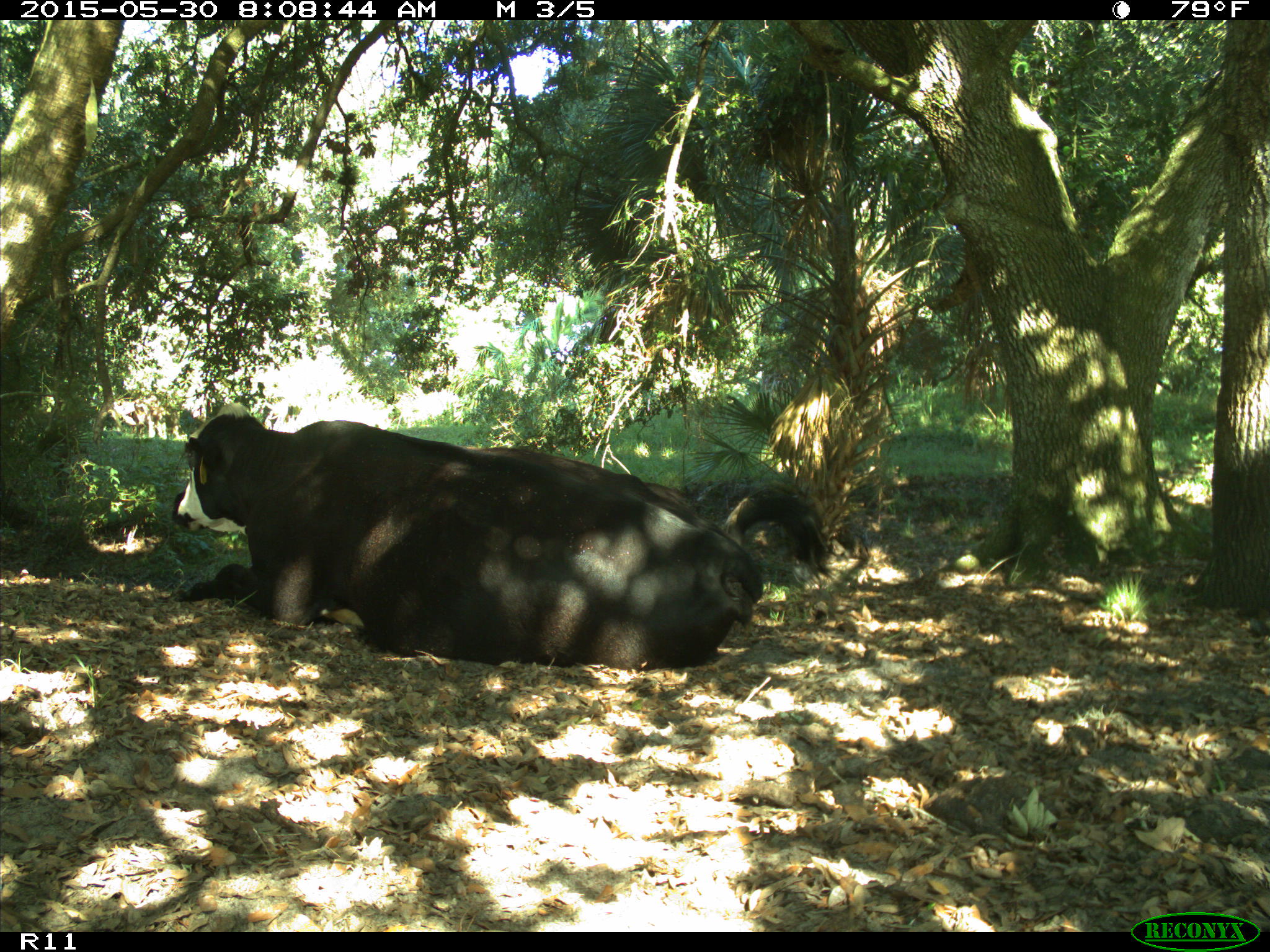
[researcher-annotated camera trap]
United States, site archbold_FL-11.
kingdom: Animalia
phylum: Chordata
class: Mammalia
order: Artiodactyla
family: Bovidae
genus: Bos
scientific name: Bos taurus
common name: domestic cow